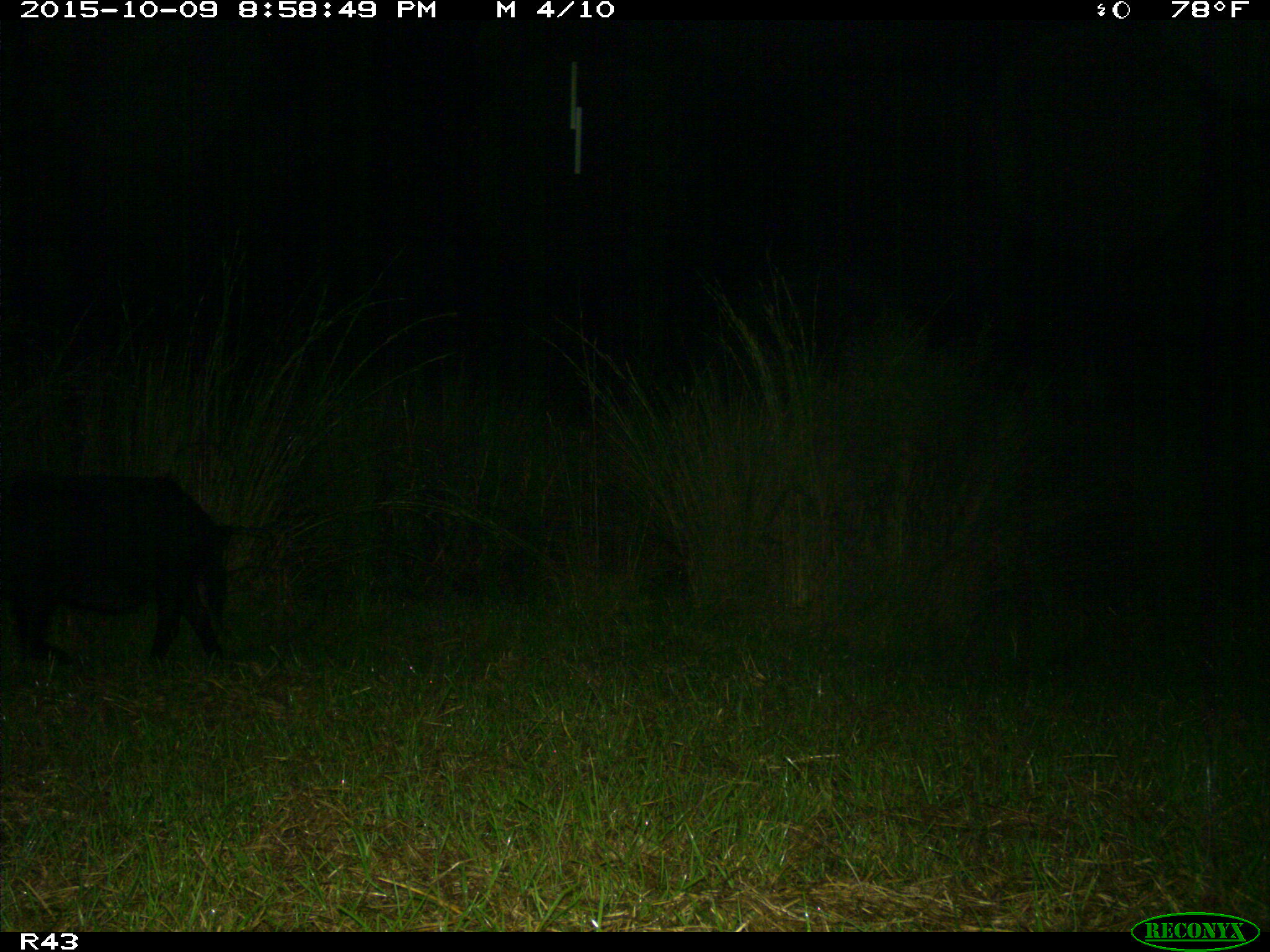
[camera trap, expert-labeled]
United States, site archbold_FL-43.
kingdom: Animalia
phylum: Chordata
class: Mammalia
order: Artiodactyla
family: Suidae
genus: Sus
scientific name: Sus scrofa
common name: wild boar